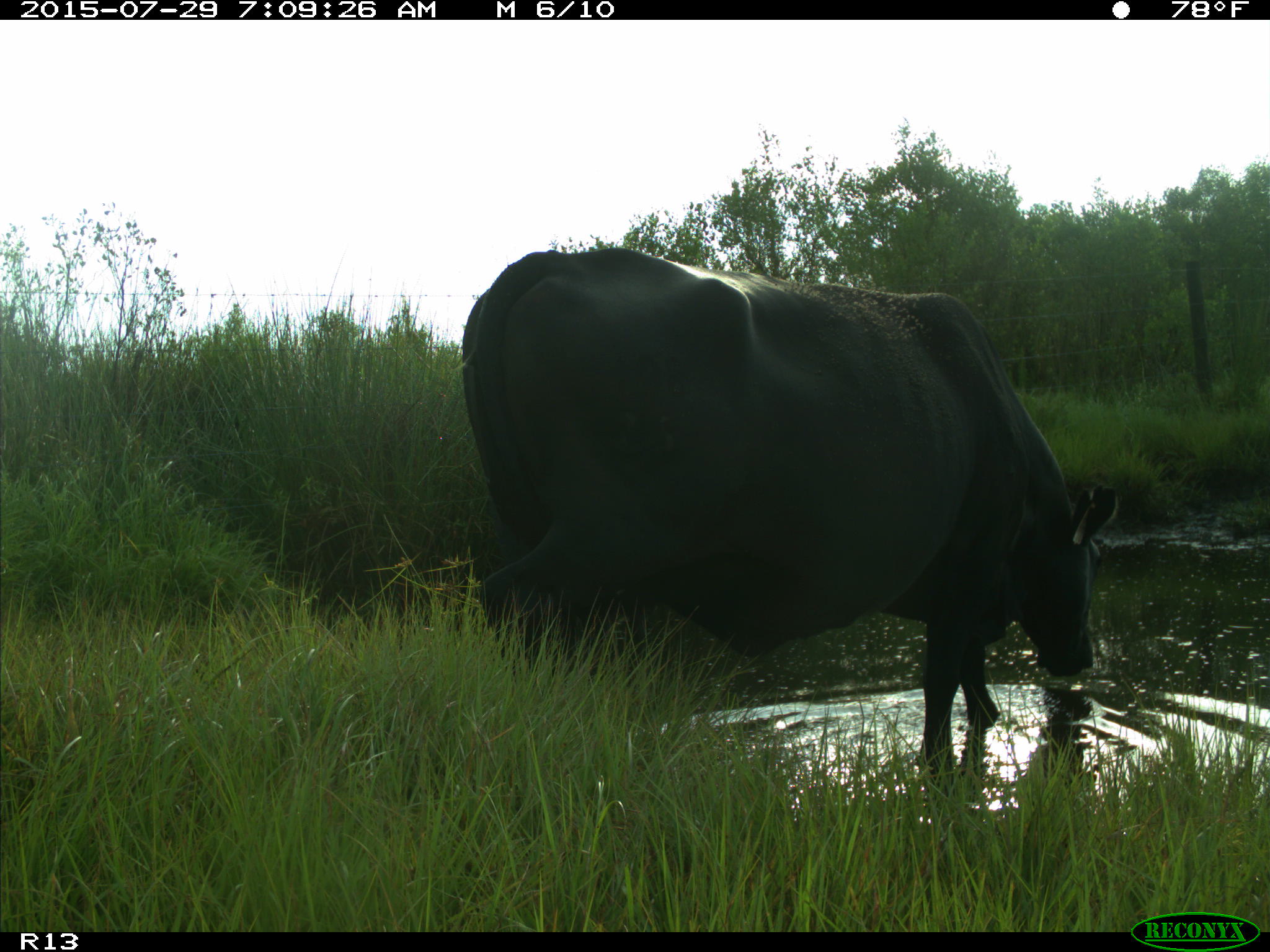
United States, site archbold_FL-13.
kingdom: Animalia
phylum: Chordata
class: Mammalia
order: Artiodactyla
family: Bovidae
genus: Bos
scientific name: Bos taurus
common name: domestic cow